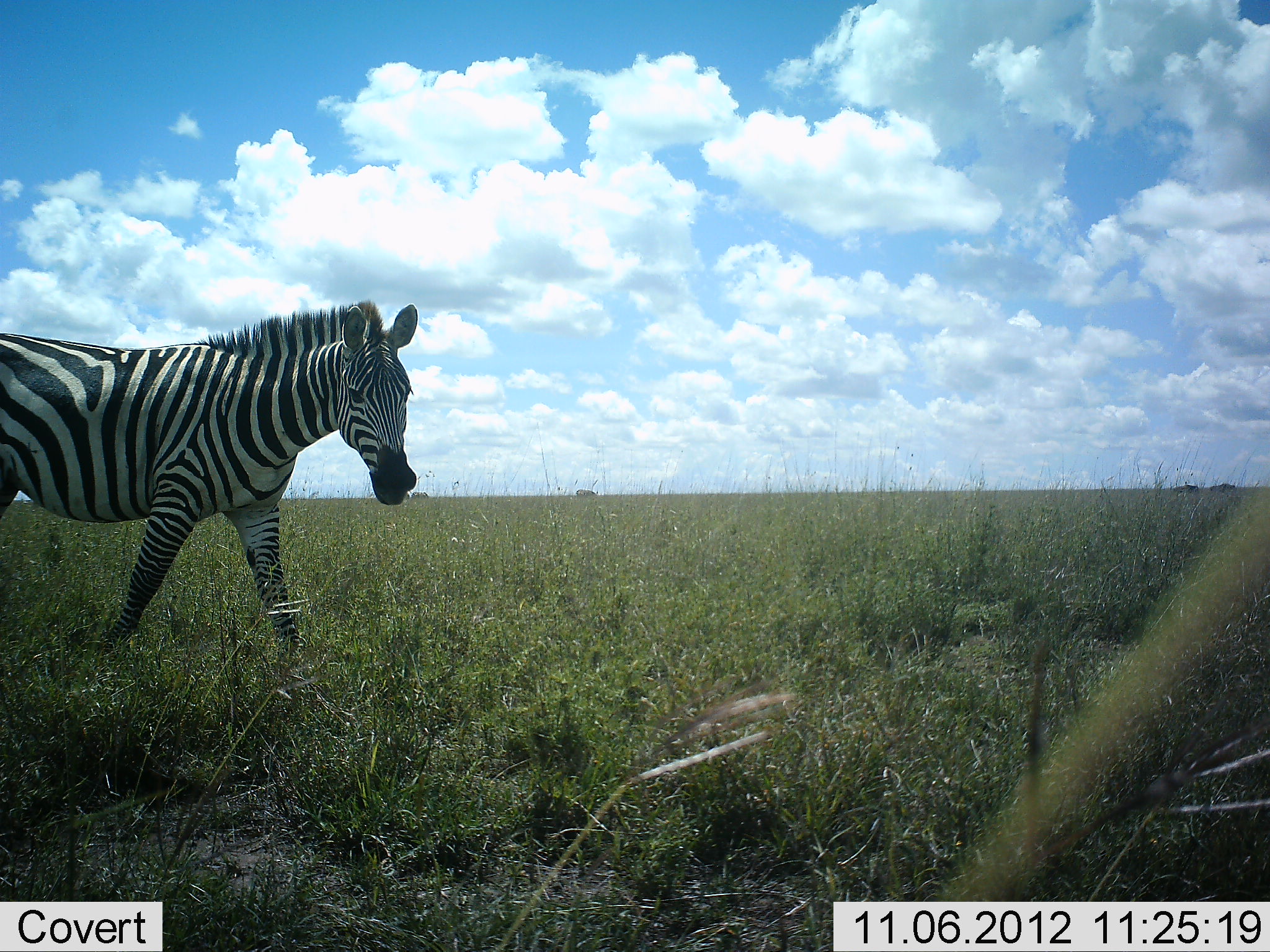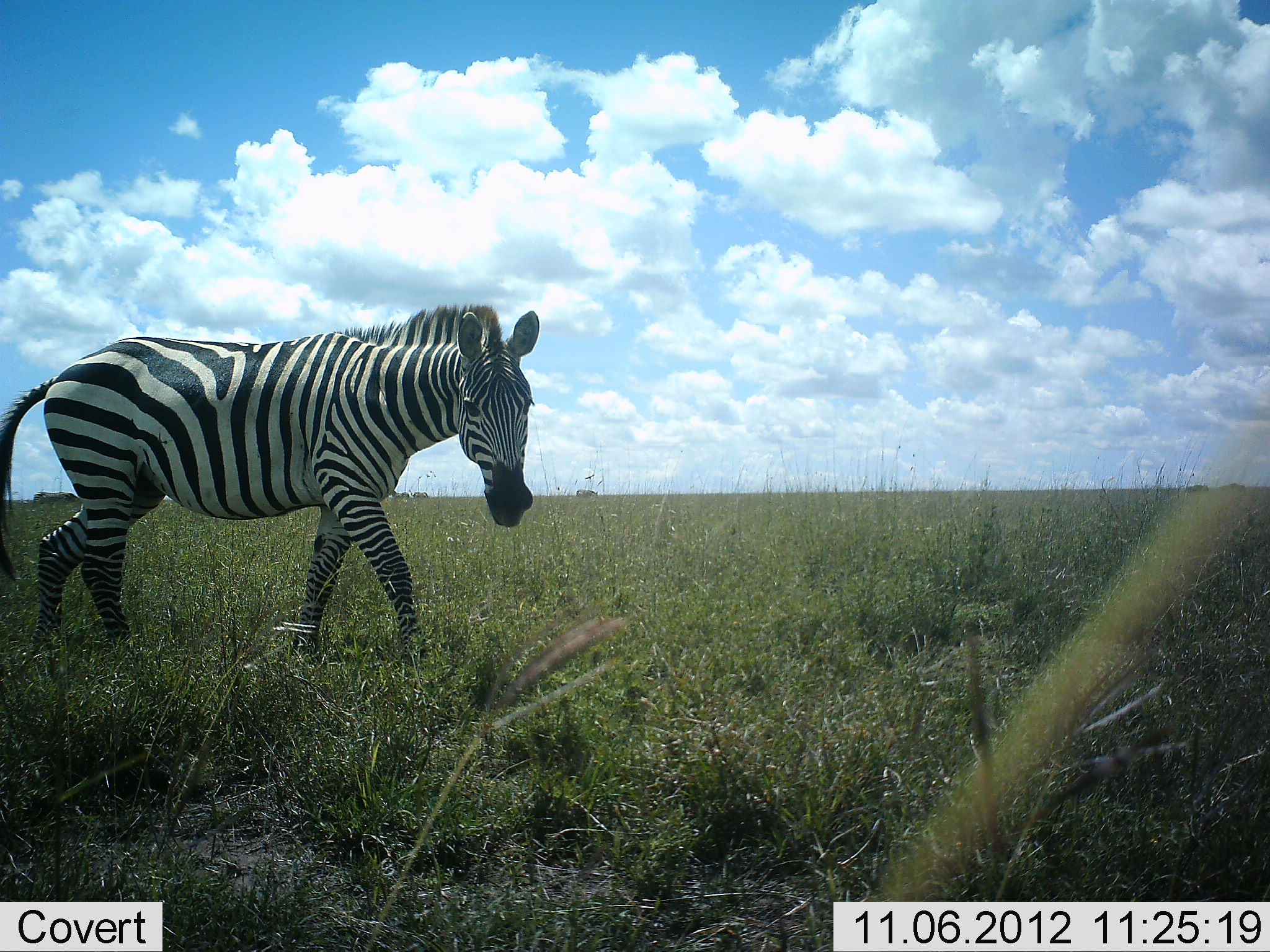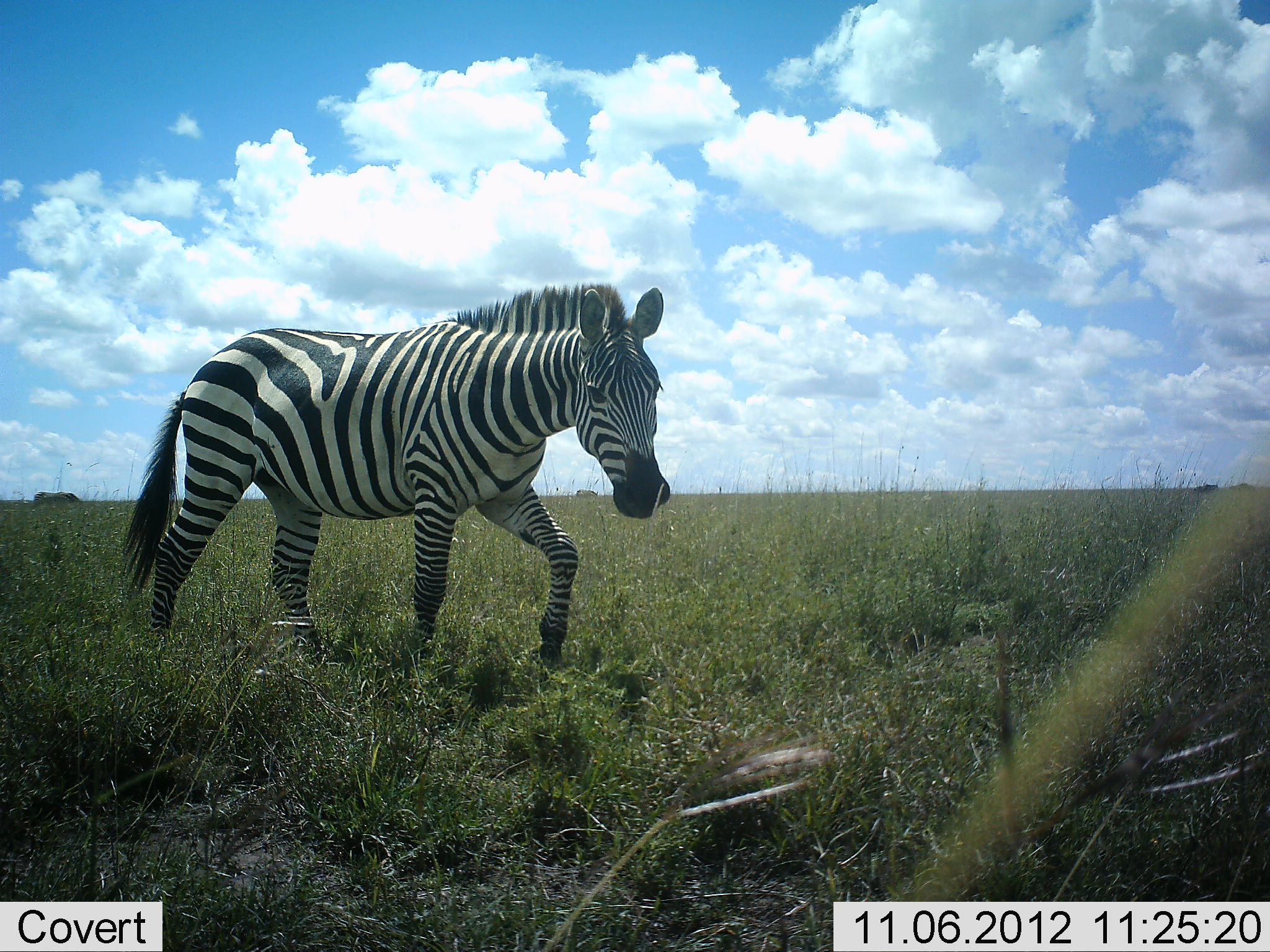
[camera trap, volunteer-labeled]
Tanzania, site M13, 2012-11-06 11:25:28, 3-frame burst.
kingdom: Animalia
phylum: Chordata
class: Mammalia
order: Perissodactyla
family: Equidae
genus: Equus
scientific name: Equus quagga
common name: plains zebra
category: zebra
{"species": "zebra (plains zebra) (Equus quagga)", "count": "1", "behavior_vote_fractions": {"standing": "0%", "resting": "0%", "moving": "100%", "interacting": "0%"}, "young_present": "0%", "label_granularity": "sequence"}